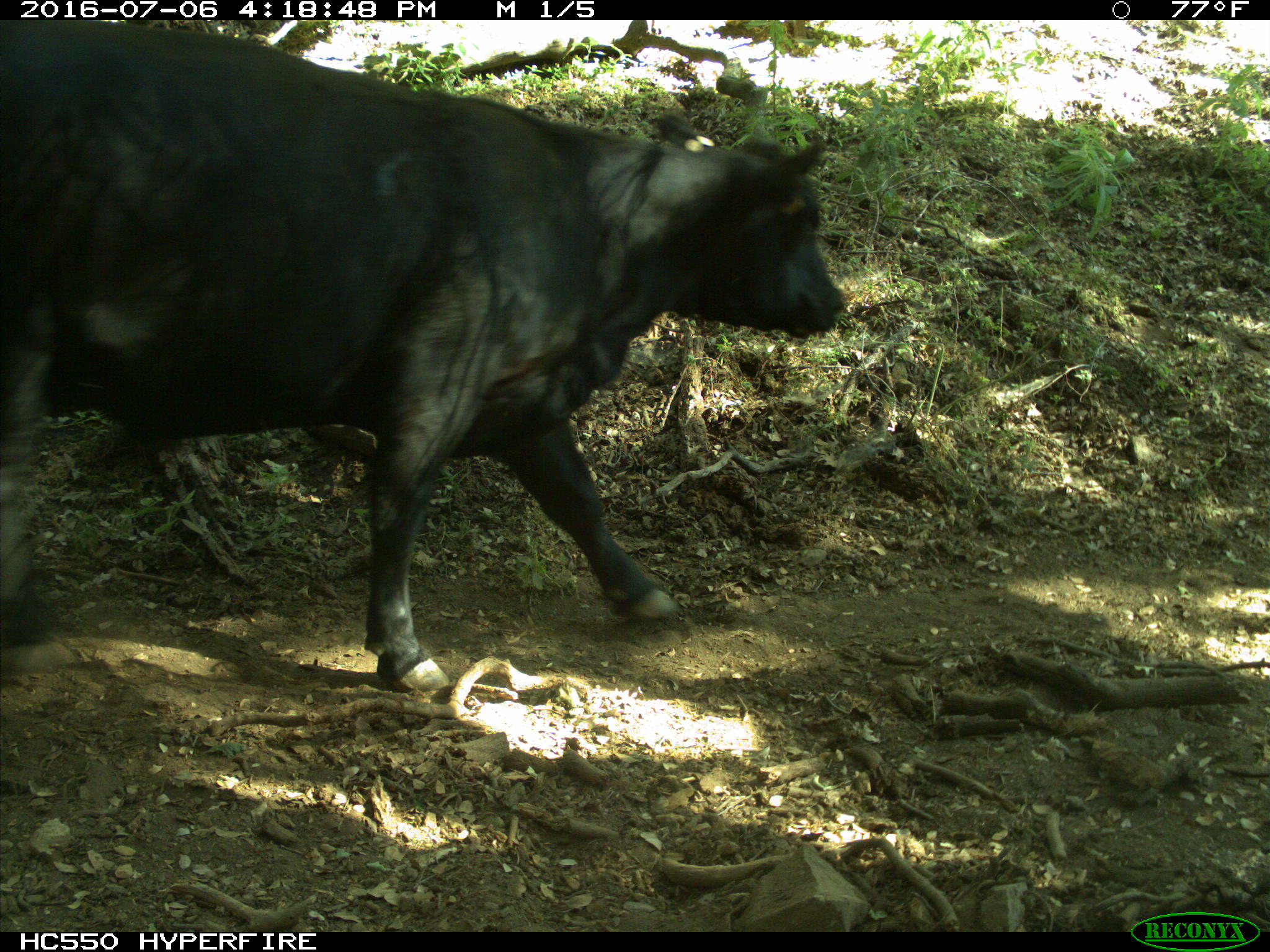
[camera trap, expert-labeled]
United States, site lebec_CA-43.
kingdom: Animalia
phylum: Chordata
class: Mammalia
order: Artiodactyla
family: Bovidae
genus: Bos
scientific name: Bos taurus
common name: domestic cow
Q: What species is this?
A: Bos taurus (domestic cow).